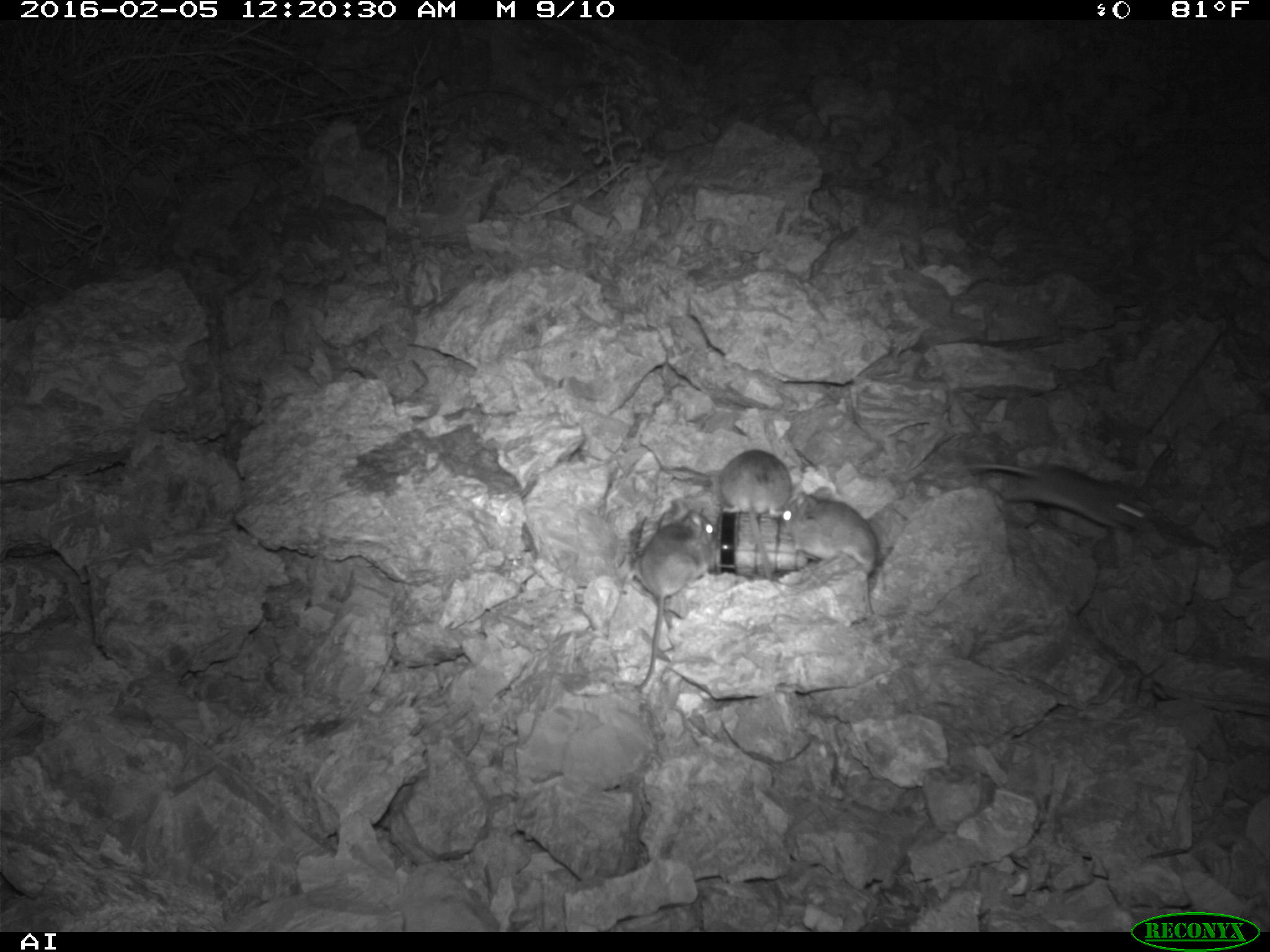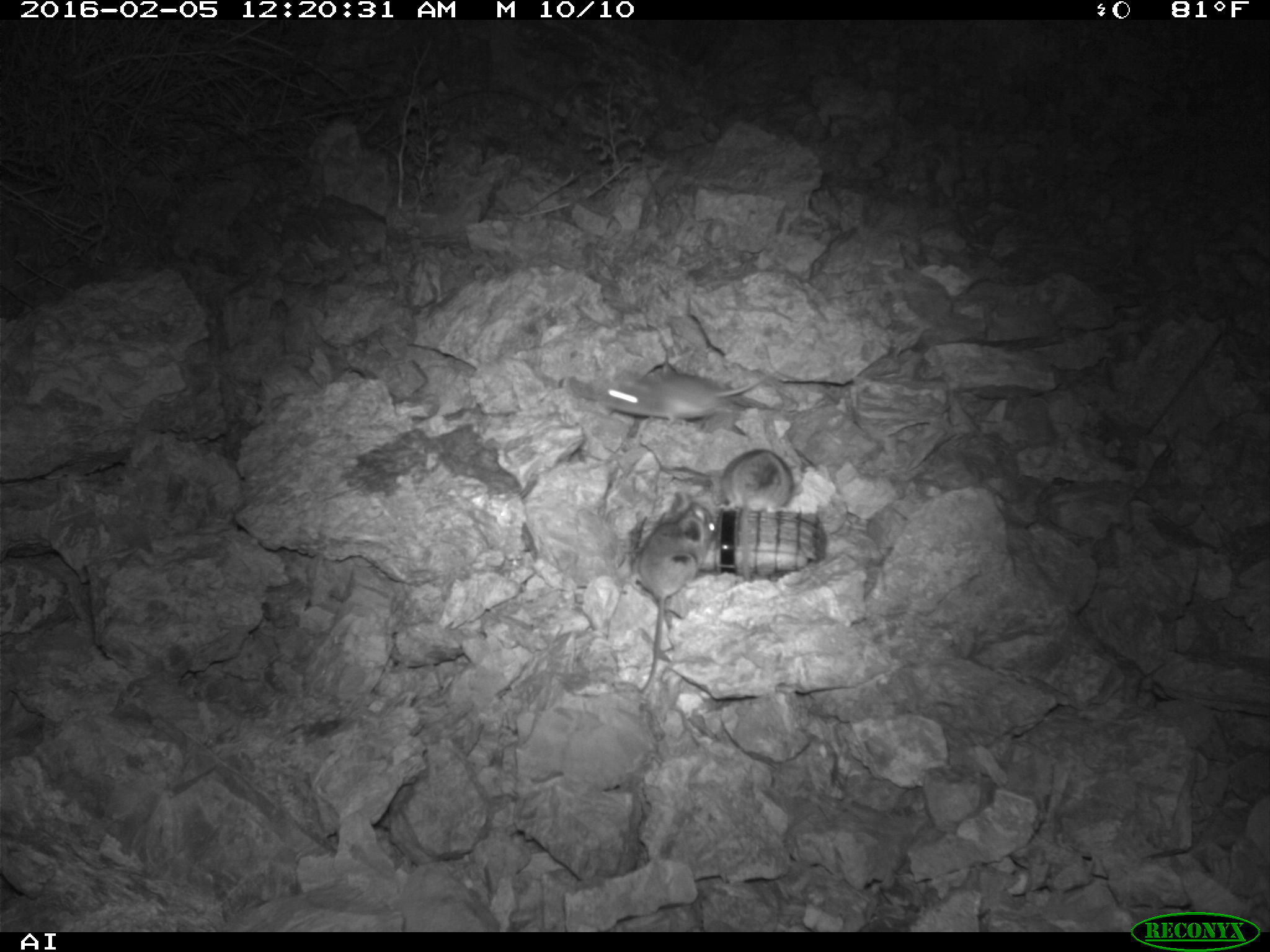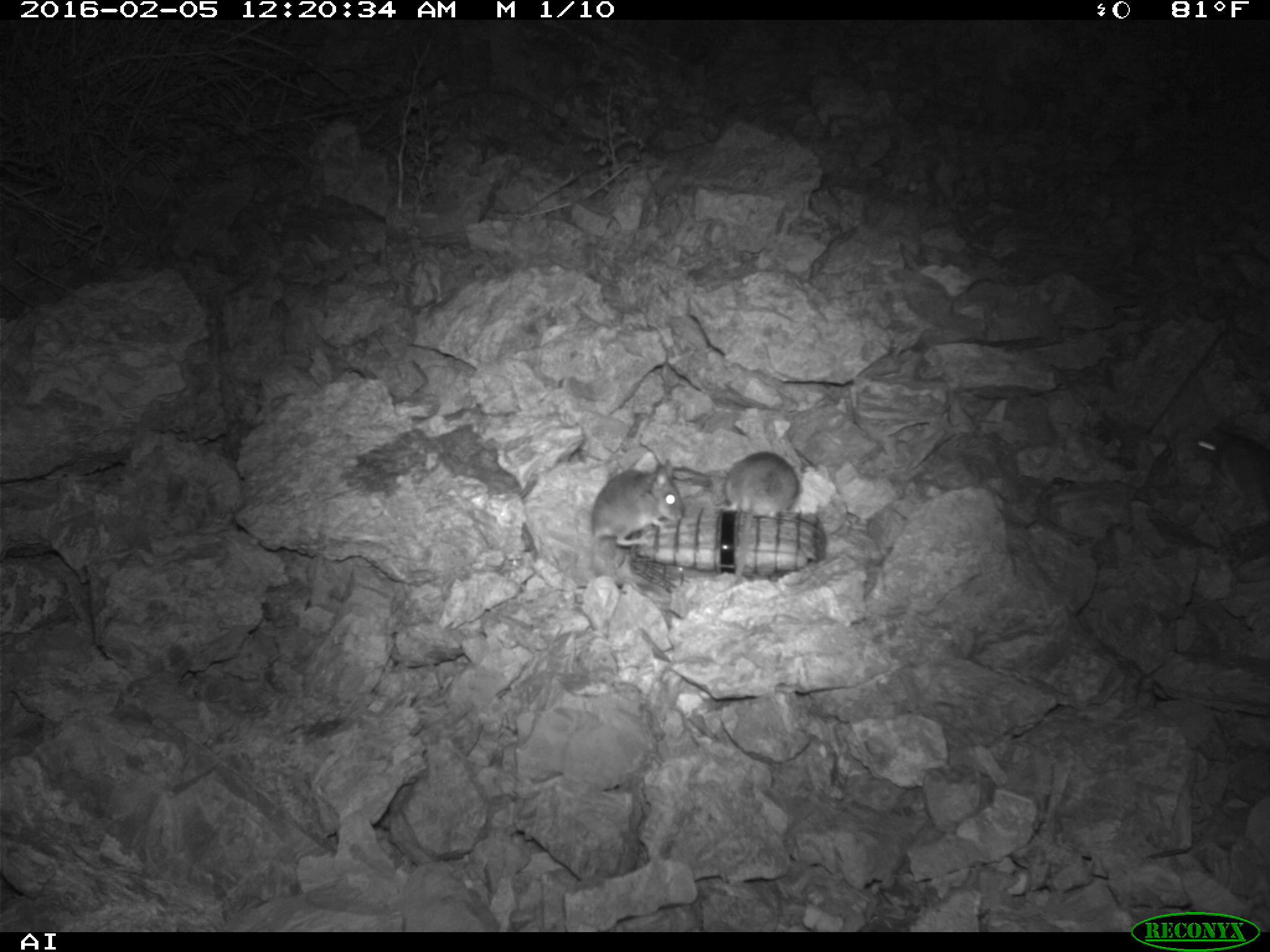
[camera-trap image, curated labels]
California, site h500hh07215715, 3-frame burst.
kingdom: Animalia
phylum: Chordata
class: Mammalia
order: Rodentia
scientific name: Rodentia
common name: rodent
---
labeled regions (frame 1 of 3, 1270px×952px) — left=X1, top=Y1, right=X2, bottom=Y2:
rodent: left=639, top=500, right=715, bottom=692; left=967, top=463, right=1156, bottom=532; left=783, top=487, right=878, bottom=613; left=717, top=449, right=792, bottom=517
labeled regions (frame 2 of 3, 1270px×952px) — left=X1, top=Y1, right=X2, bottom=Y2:
rodent: left=639, top=490, right=716, bottom=695; left=599, top=355, right=787, bottom=426; left=716, top=447, right=793, bottom=513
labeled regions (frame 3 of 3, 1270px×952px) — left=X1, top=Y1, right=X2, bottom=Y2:
rodent: left=590, top=459, right=683, bottom=545; left=714, top=450, right=799, bottom=525; left=1193, top=431, right=1269, bottom=511